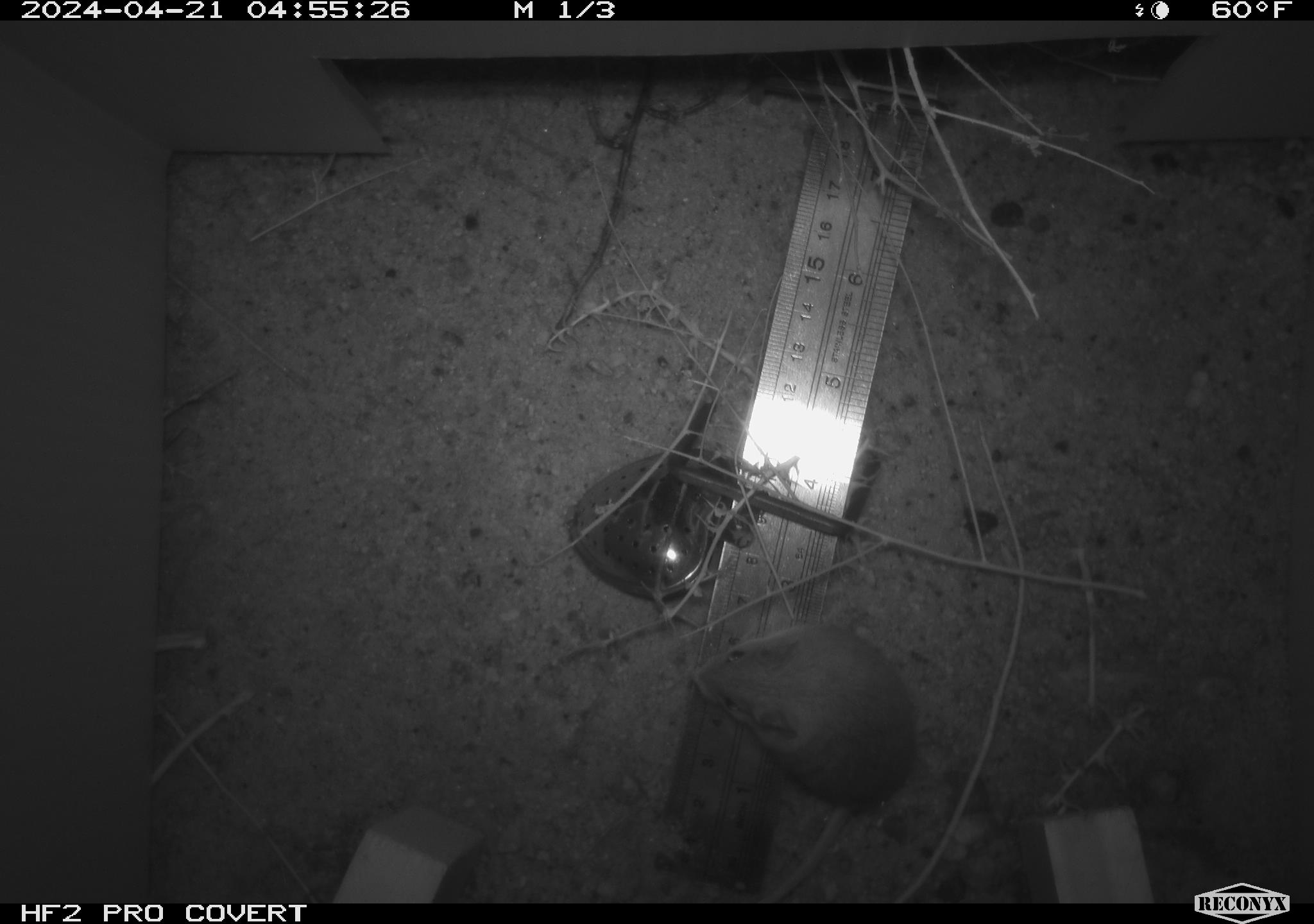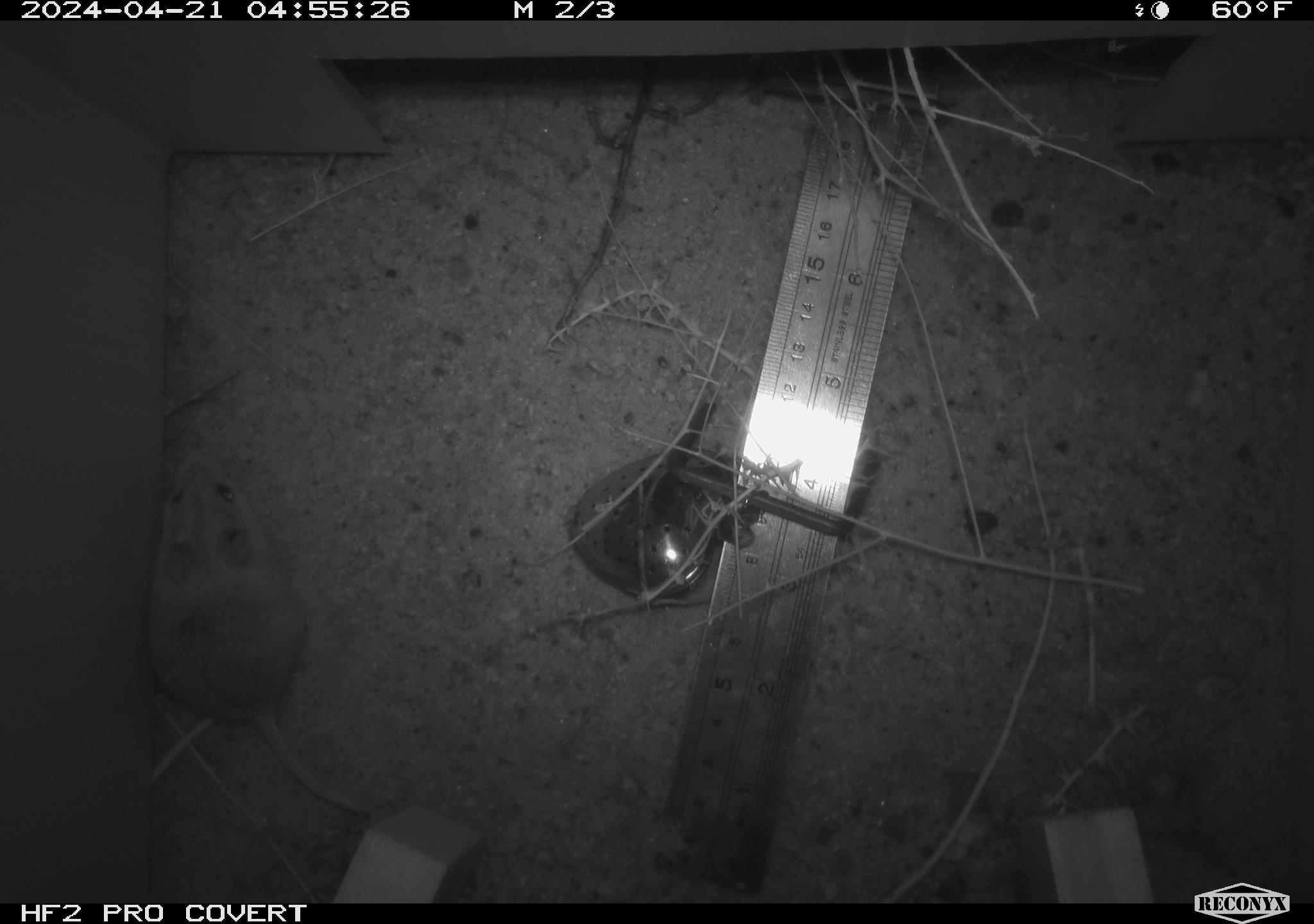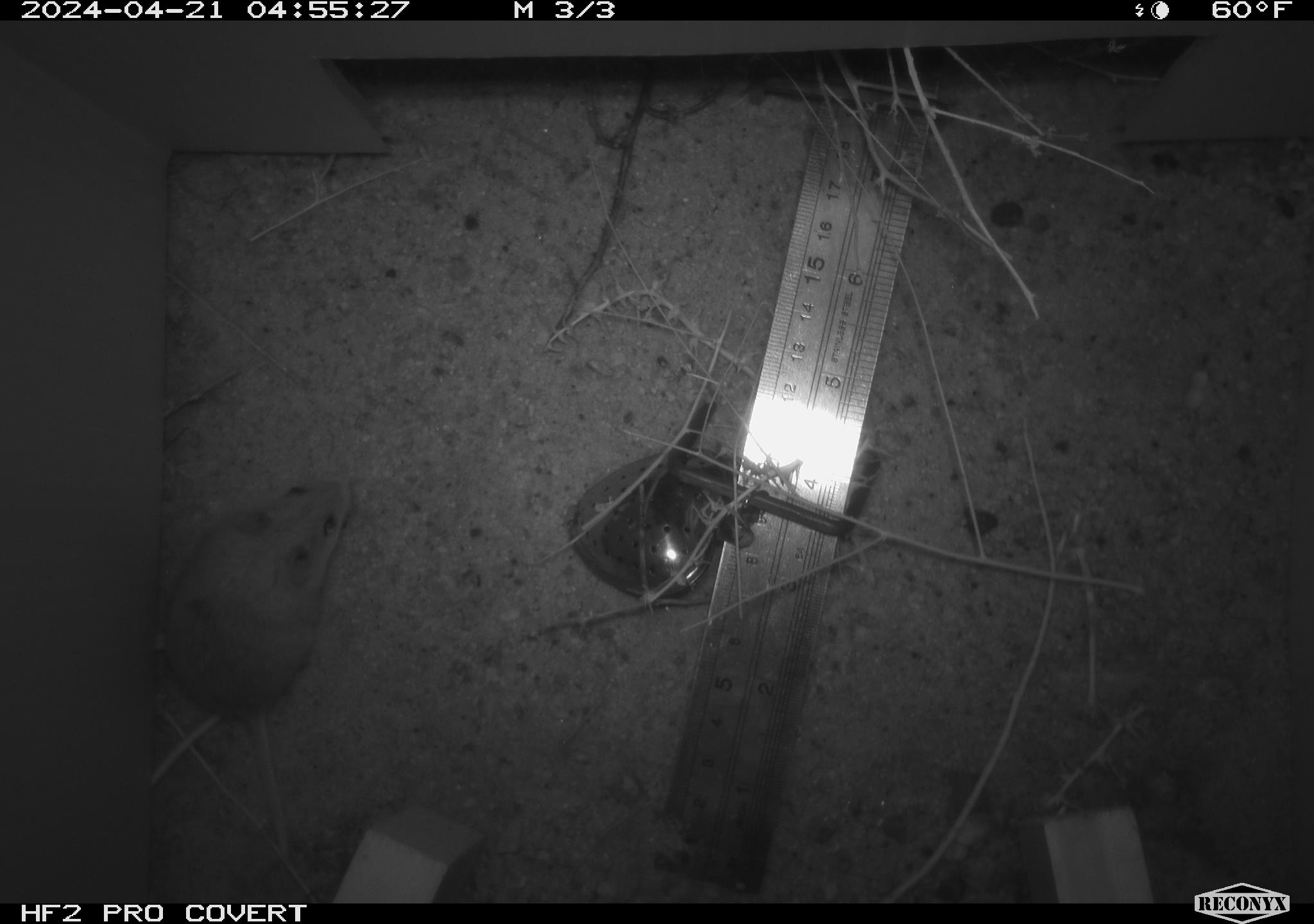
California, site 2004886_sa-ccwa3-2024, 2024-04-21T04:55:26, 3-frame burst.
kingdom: Animalia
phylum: Chordata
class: Mammalia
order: Rodentia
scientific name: Rodentia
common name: mouse species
Mouse species (Rodentia).